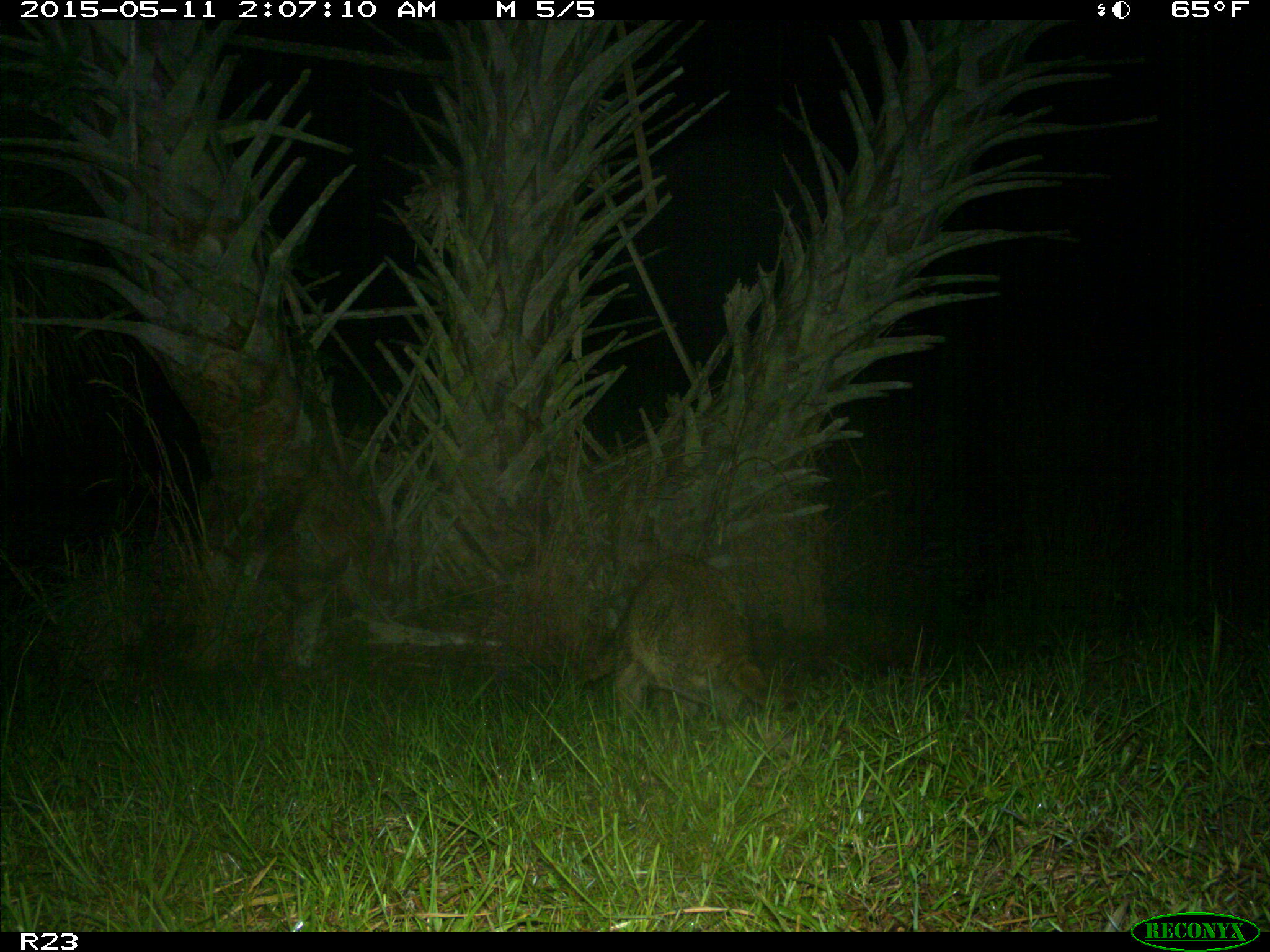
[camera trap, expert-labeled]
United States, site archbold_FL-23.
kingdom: Animalia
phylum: Chordata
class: Mammalia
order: Artiodactyla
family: Bovidae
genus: Bos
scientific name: Bos taurus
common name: domestic cow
Bos taurus (domestic cow).